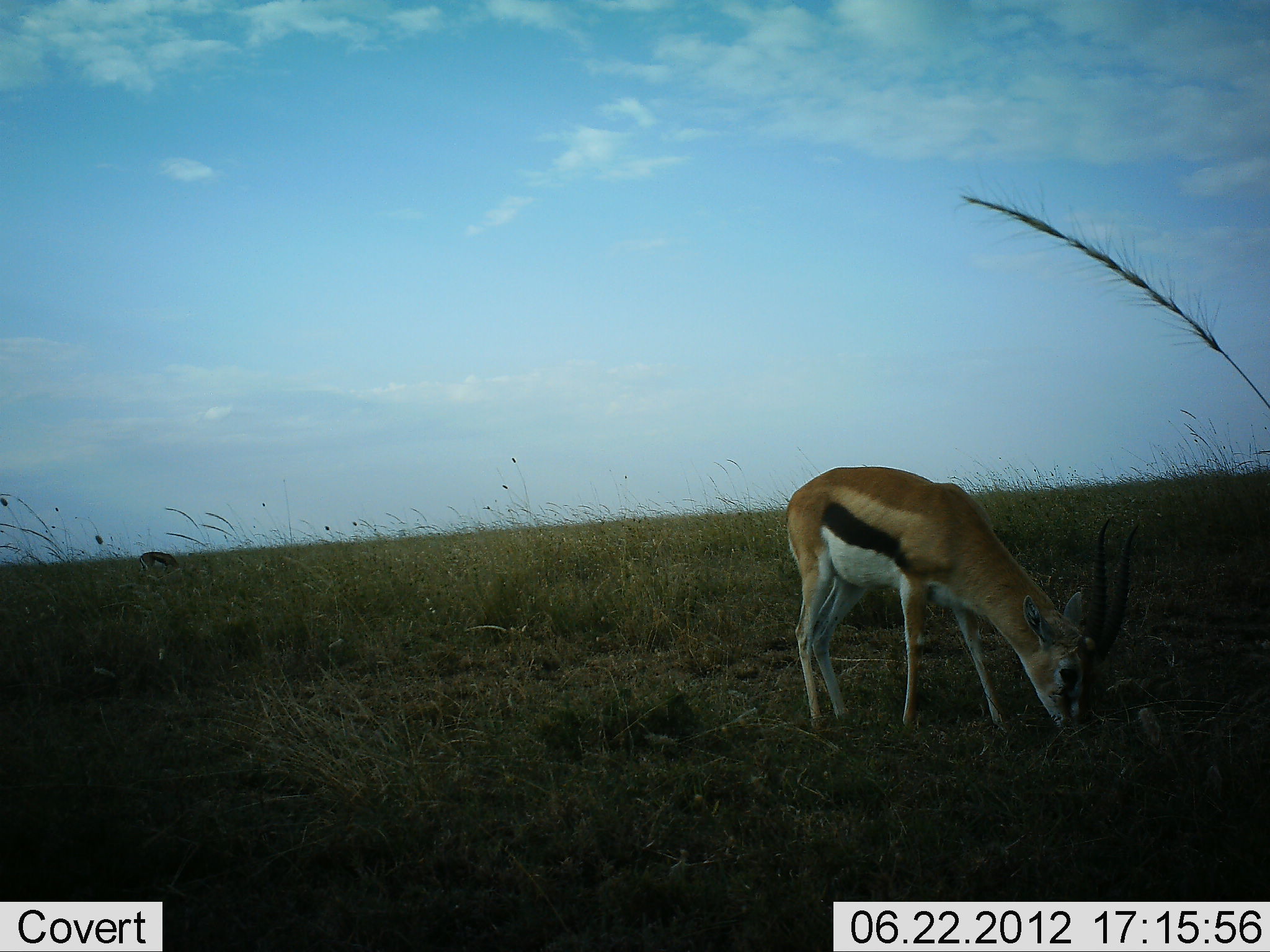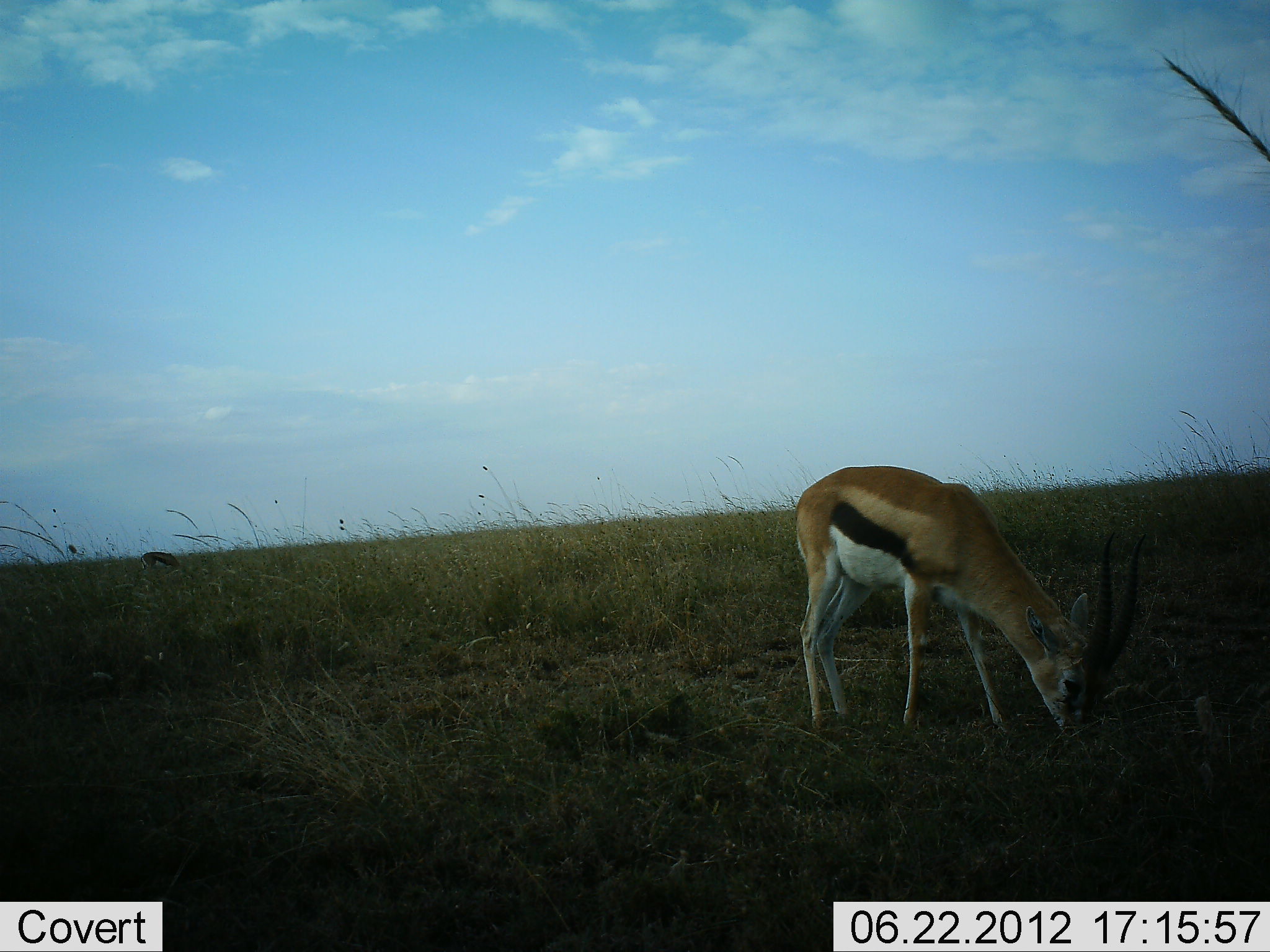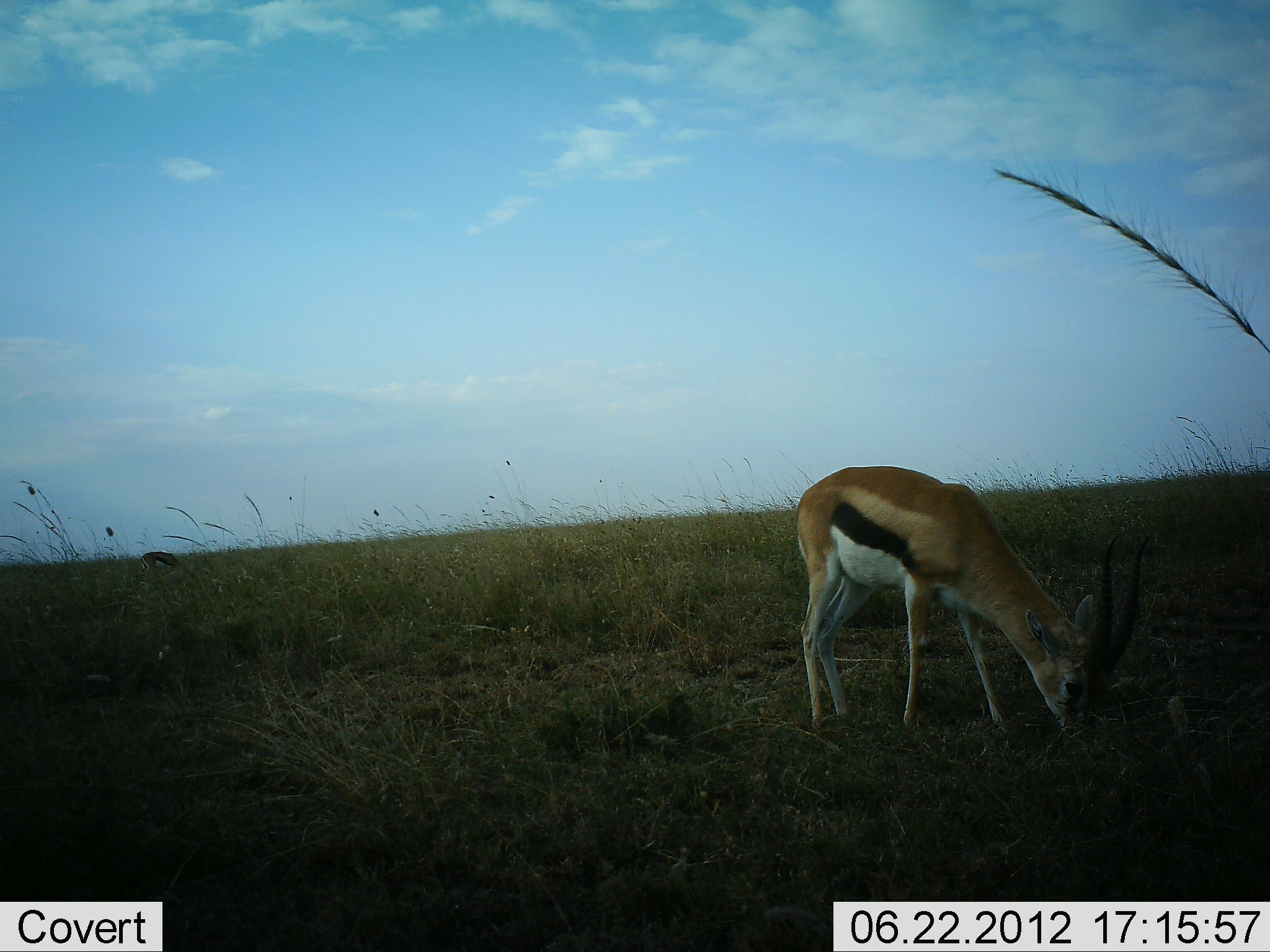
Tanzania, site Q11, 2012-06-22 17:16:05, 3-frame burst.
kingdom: Animalia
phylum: Chordata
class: Mammalia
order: Artiodactyla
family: Bovidae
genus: Eudorcas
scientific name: Eudorcas thomsonii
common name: thomson's gazelle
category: gazellethomsons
Gazellethomsons (thomson's gazelle) (Eudorcas thomsonii), count 2. Behavior (volunteer vote fractions): standing 0%, resting 0%, moving 0%, interacting 0%. Young present (vote fraction): 0%. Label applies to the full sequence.